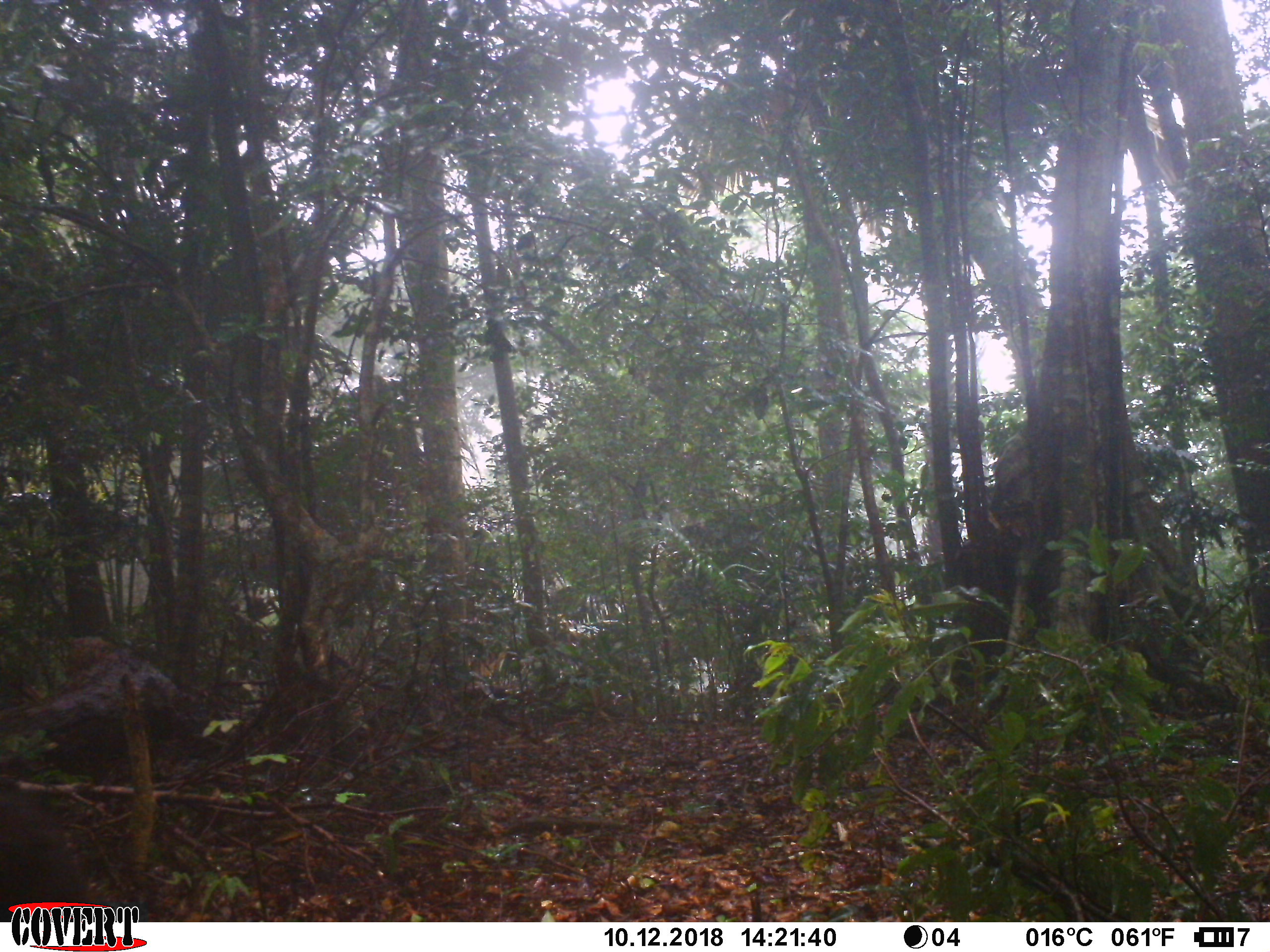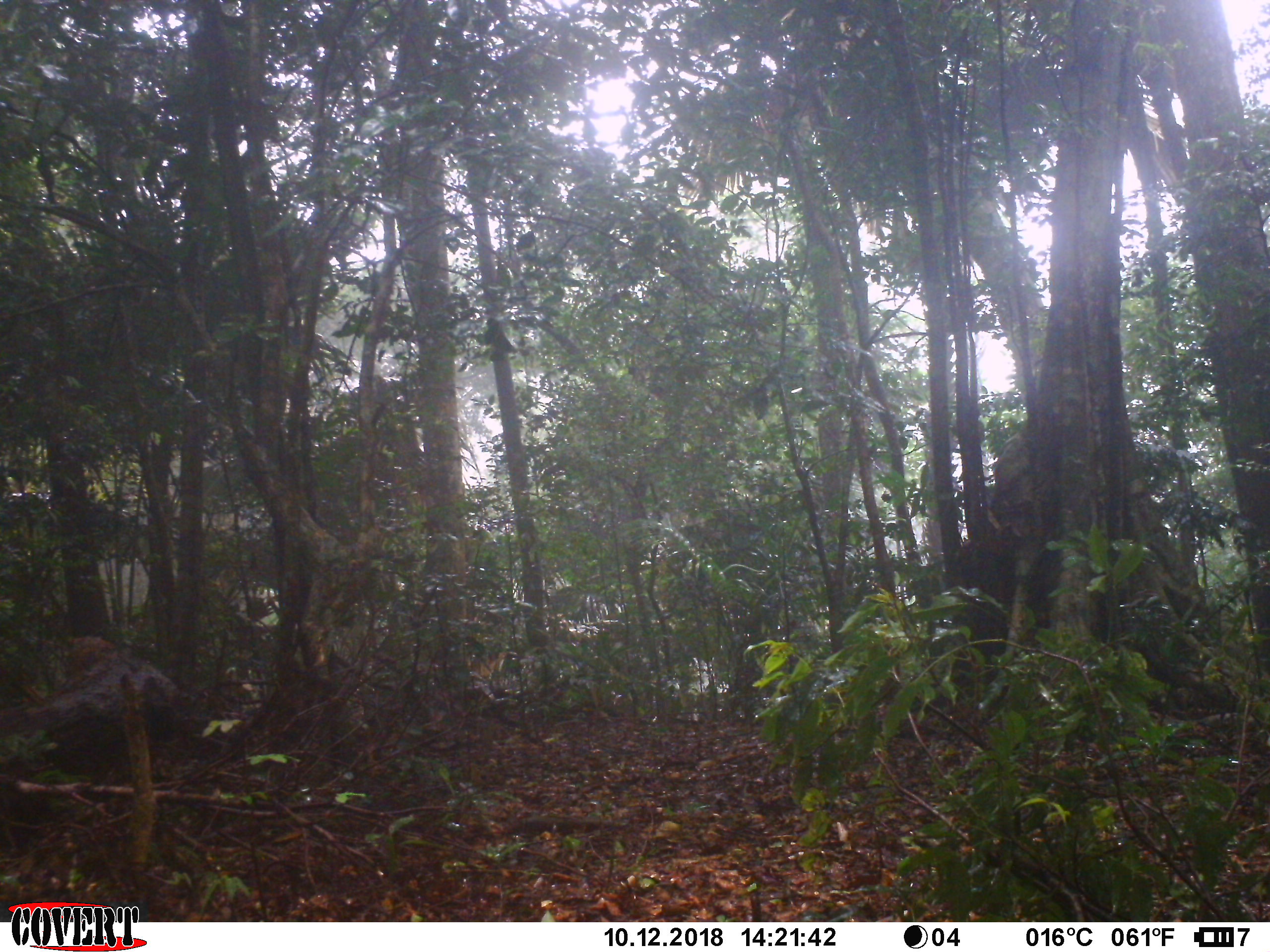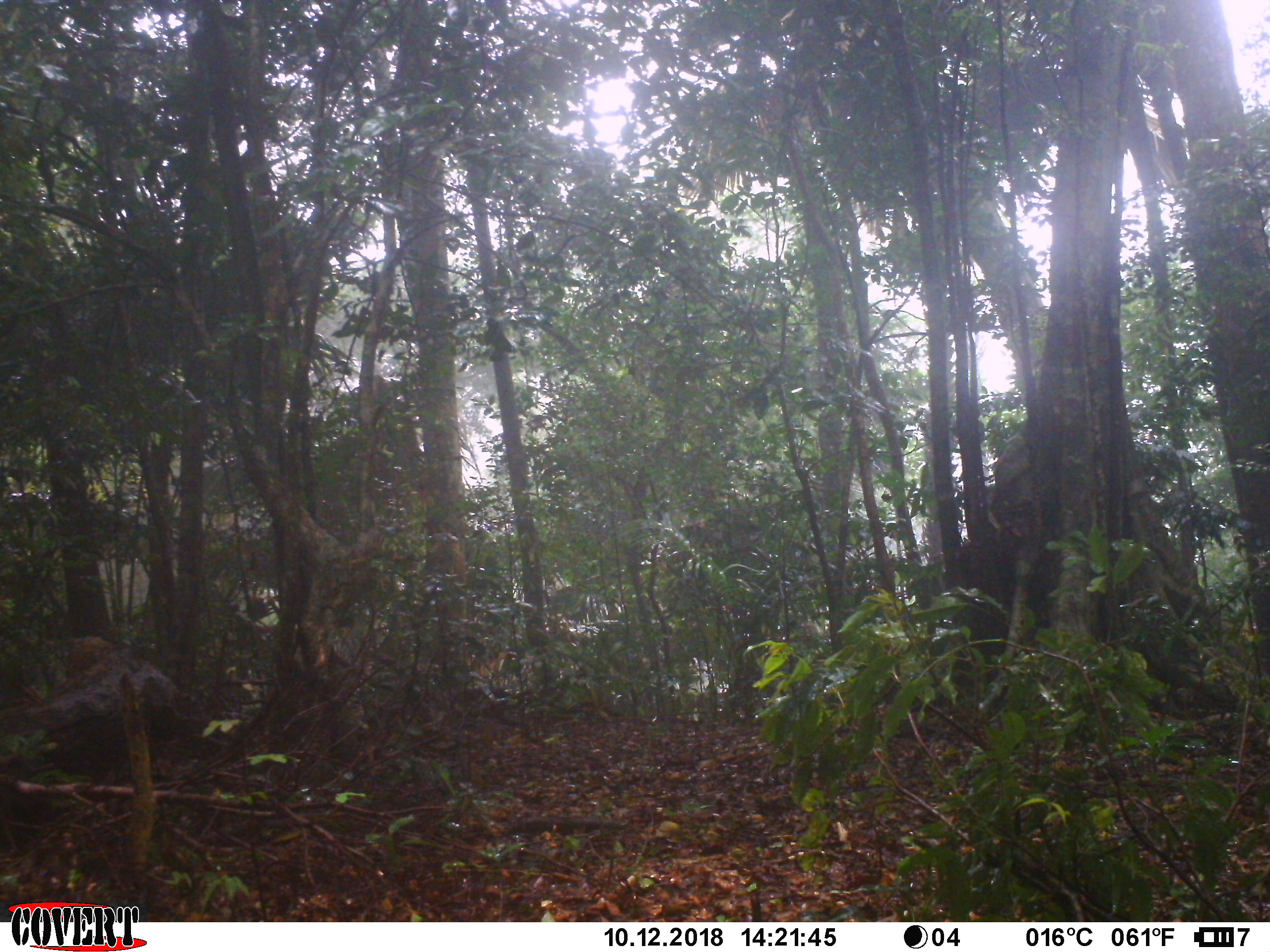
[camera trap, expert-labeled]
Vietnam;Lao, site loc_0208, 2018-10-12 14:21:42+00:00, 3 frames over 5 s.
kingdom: Animalia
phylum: Chordata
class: Mammalia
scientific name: Mammalia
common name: mammal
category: unidentified small mammal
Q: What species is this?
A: Unidentified small mammal (mammal) (Mammalia).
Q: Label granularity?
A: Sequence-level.